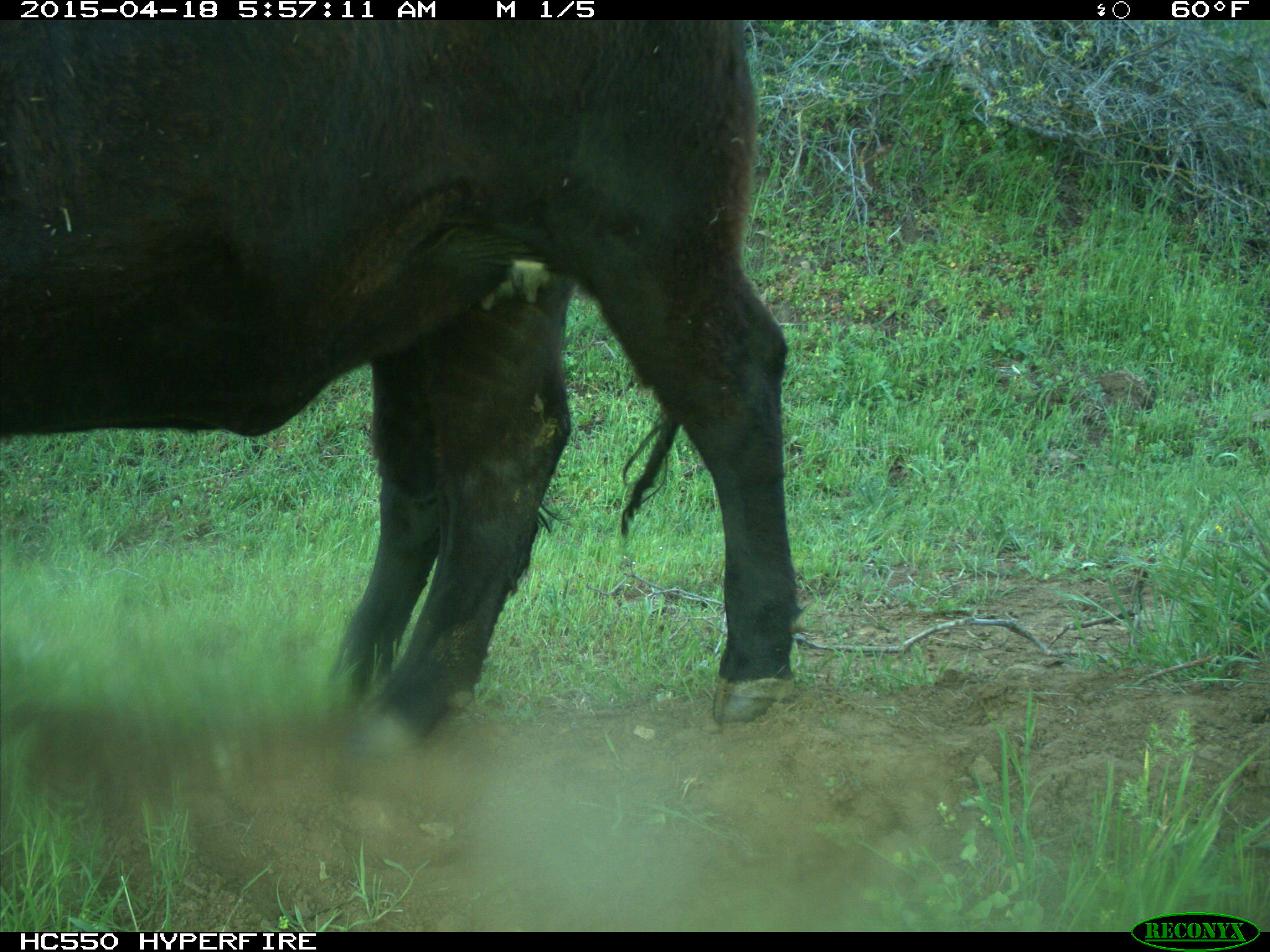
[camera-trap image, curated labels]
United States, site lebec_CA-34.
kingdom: Animalia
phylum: Chordata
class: Mammalia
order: Artiodactyla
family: Bovidae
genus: Bos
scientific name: Bos taurus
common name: domestic cow